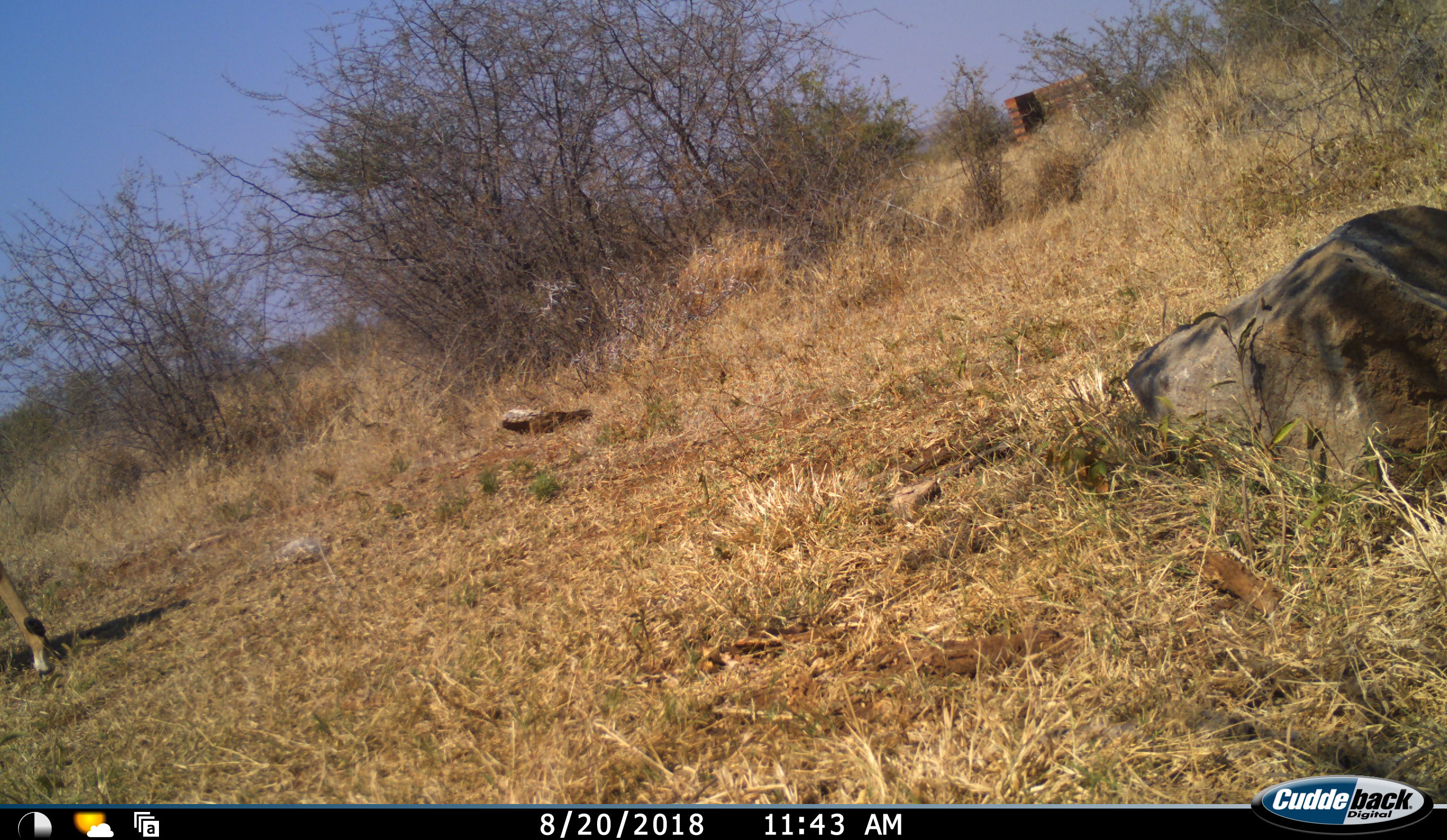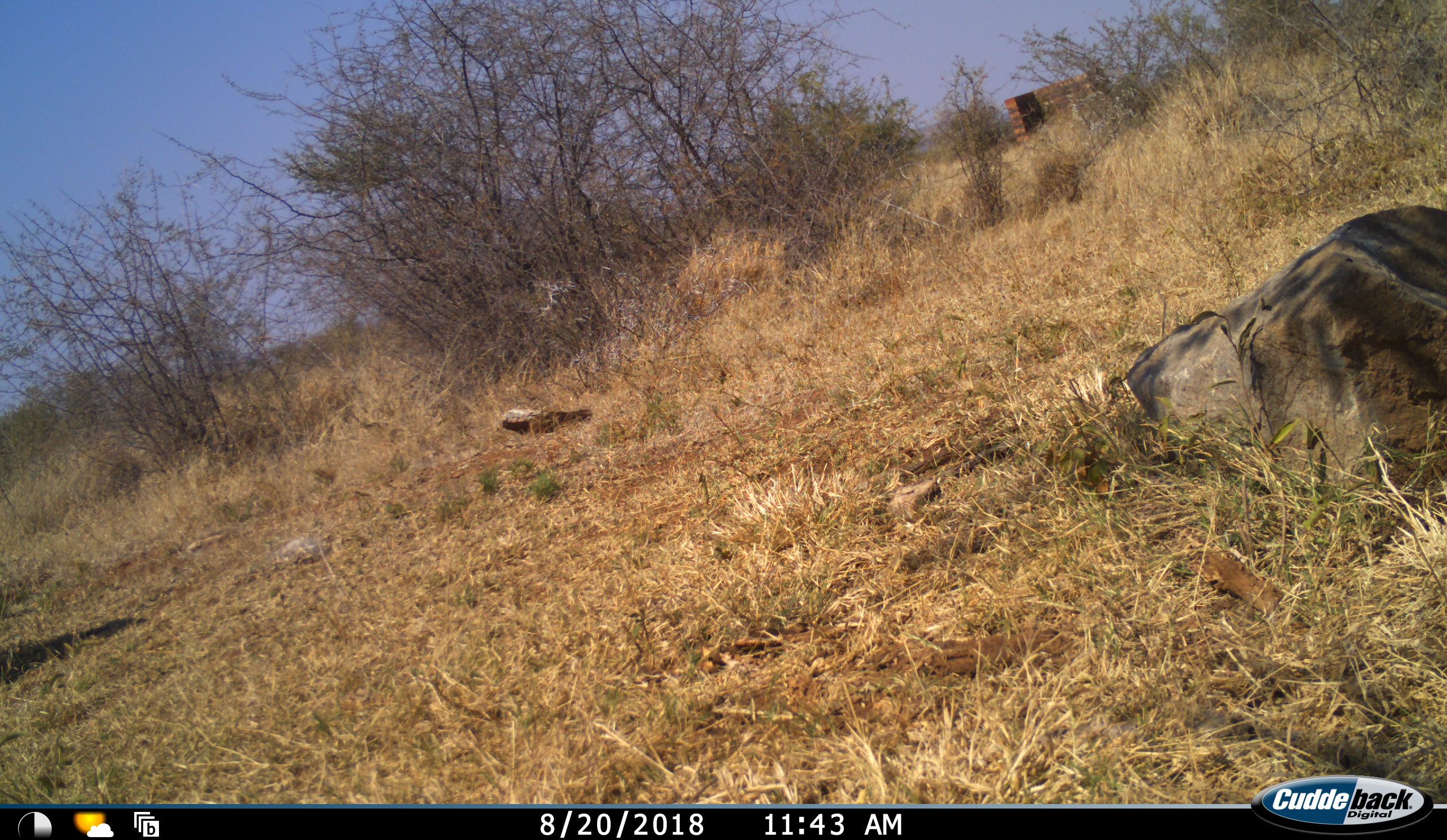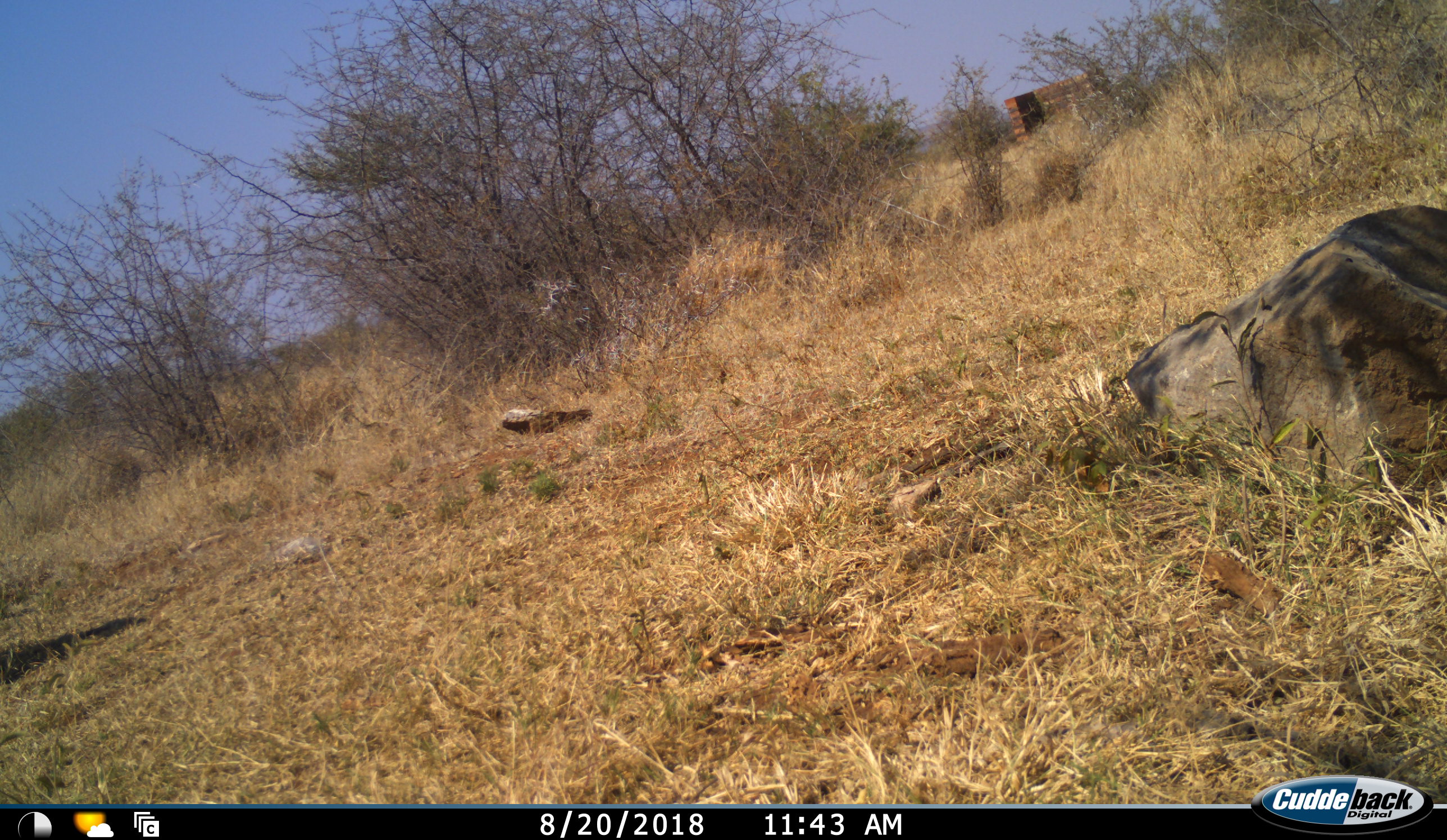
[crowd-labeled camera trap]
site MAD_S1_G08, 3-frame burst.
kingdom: Animalia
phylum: Chordata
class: Mammalia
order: Artiodactyla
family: Bovidae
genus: Aepyceros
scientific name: Aepyceros melampus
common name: impala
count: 1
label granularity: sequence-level